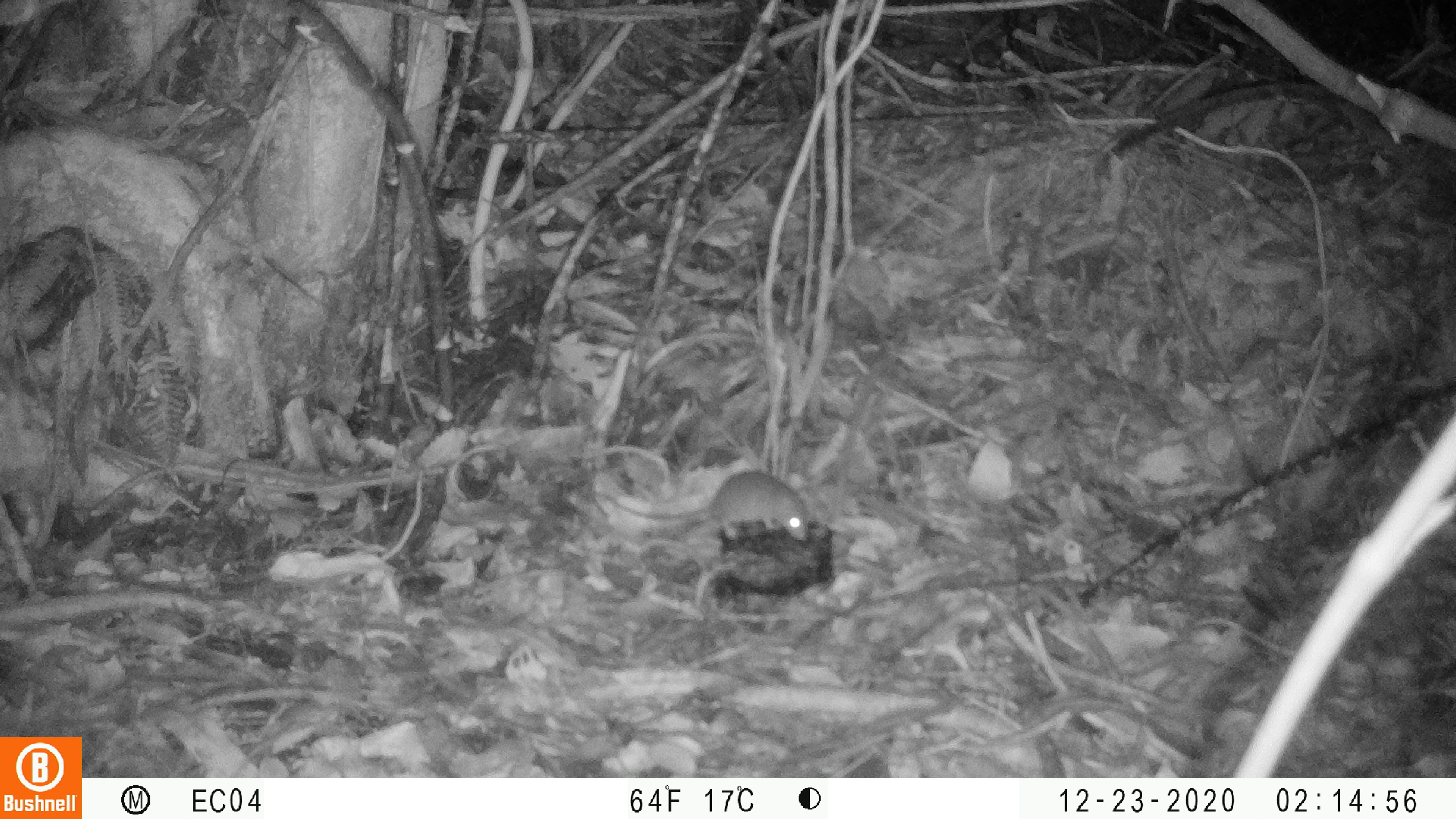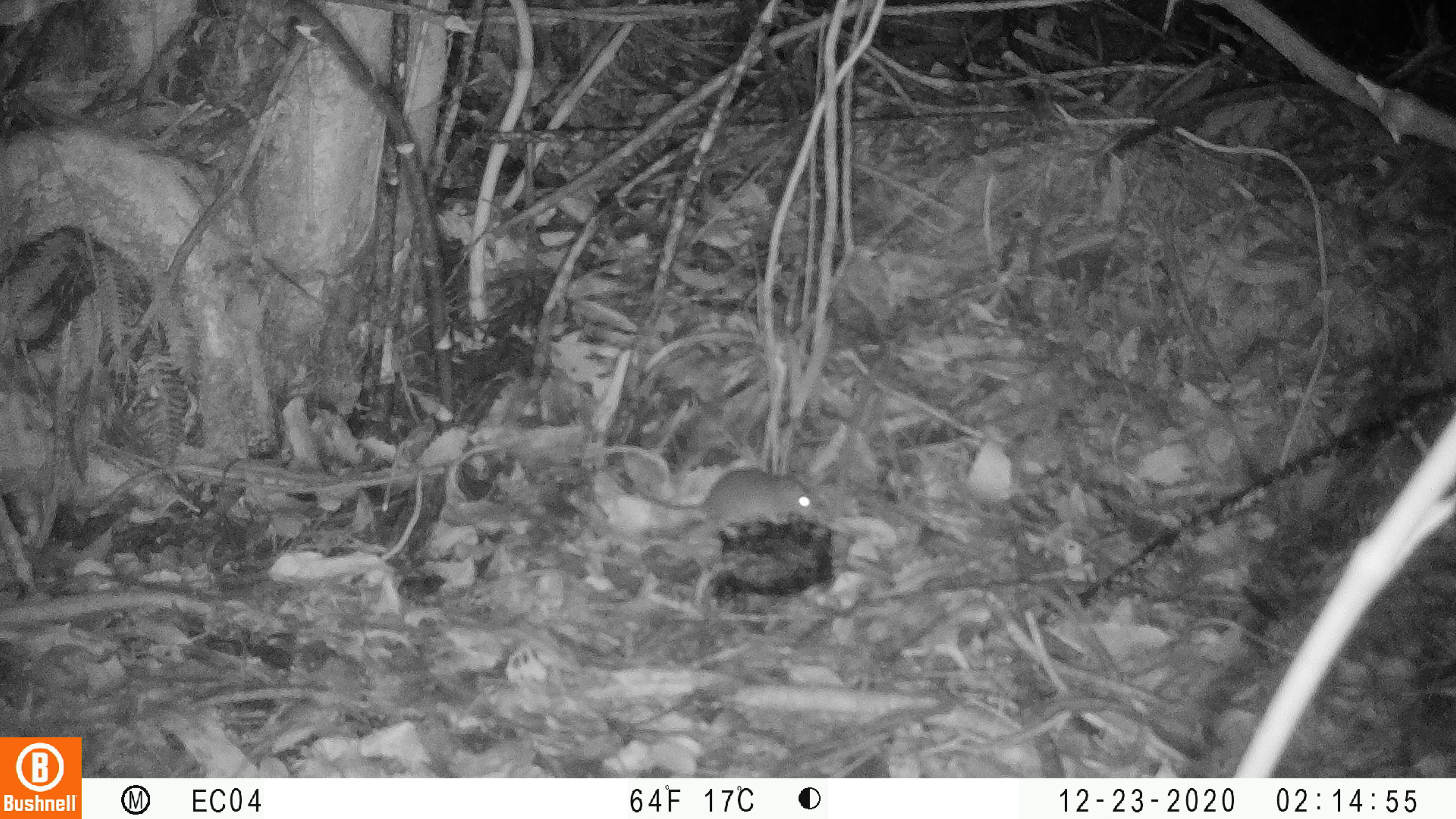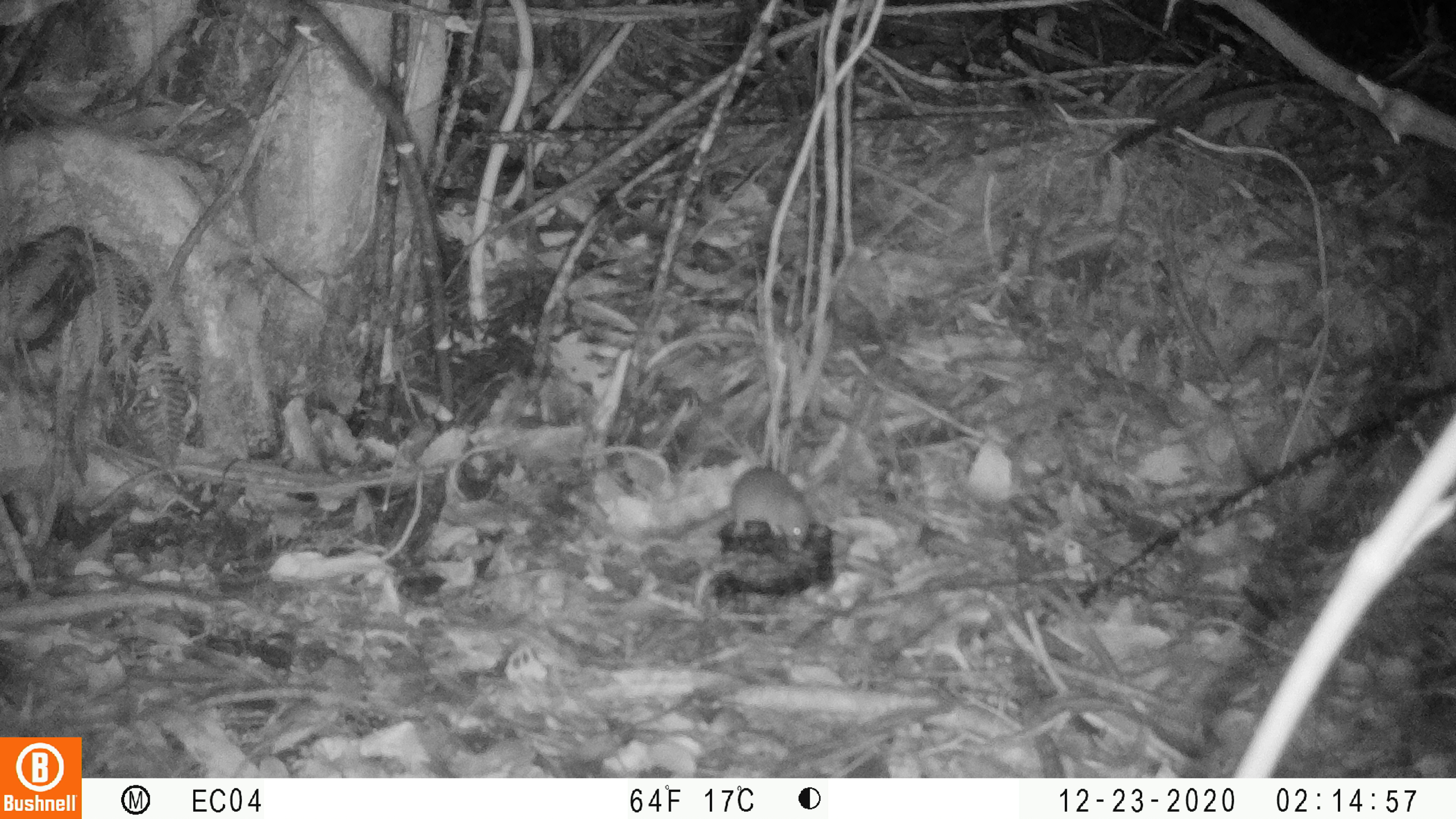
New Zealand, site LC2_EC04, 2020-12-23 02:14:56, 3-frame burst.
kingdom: Animalia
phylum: Chordata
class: Mammalia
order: Rodentia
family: Muridae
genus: Mus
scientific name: Mus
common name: mouse